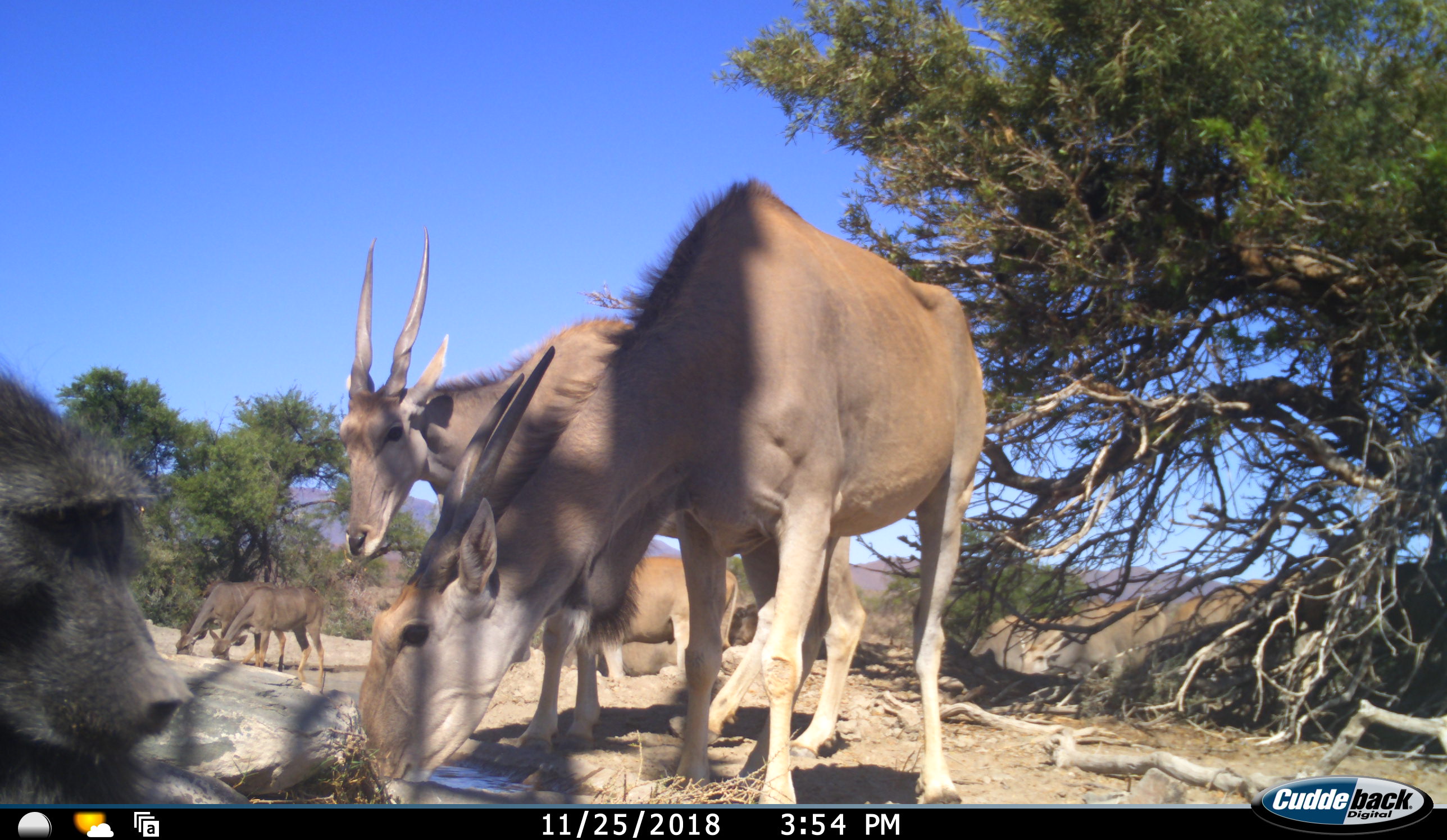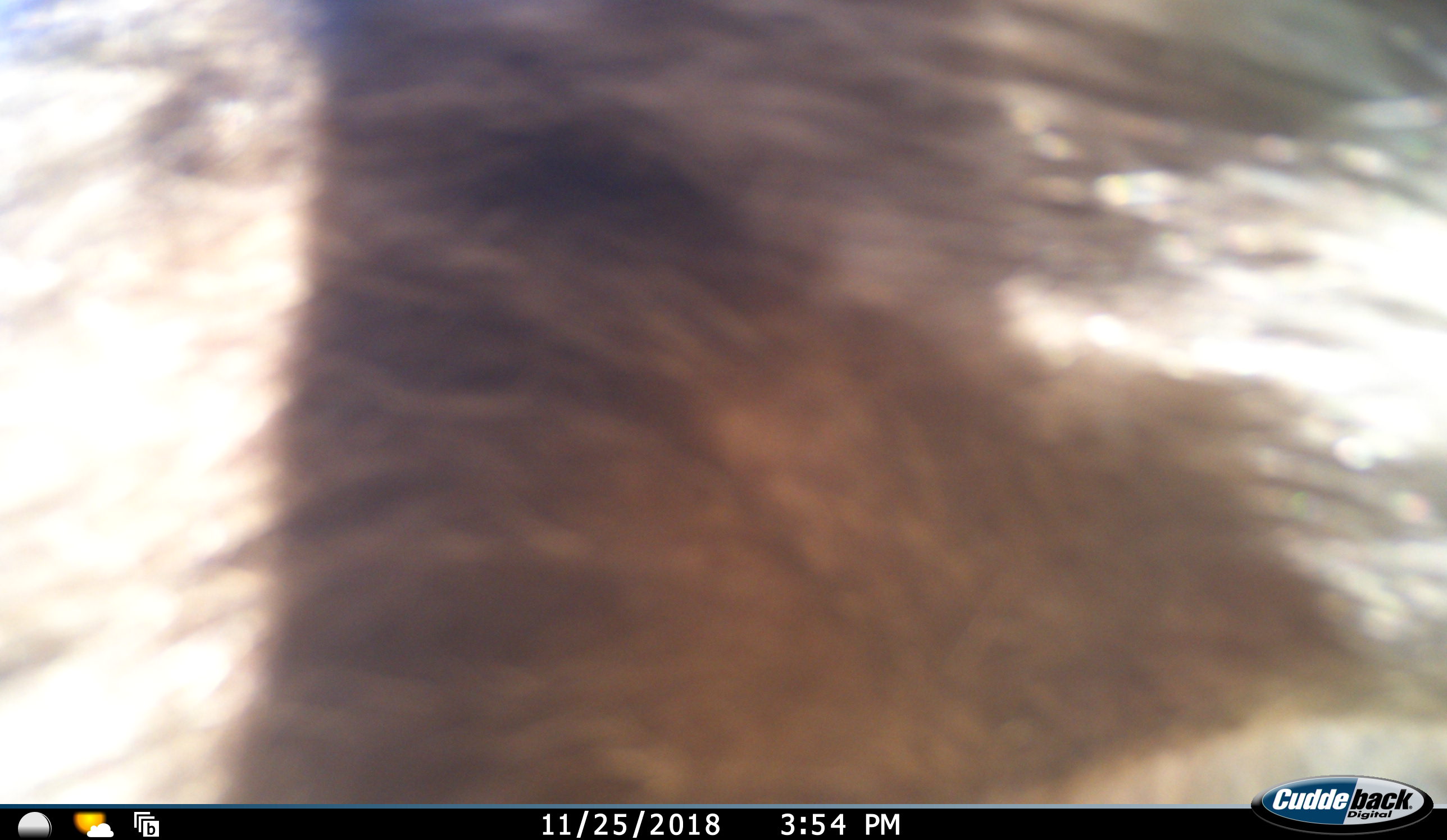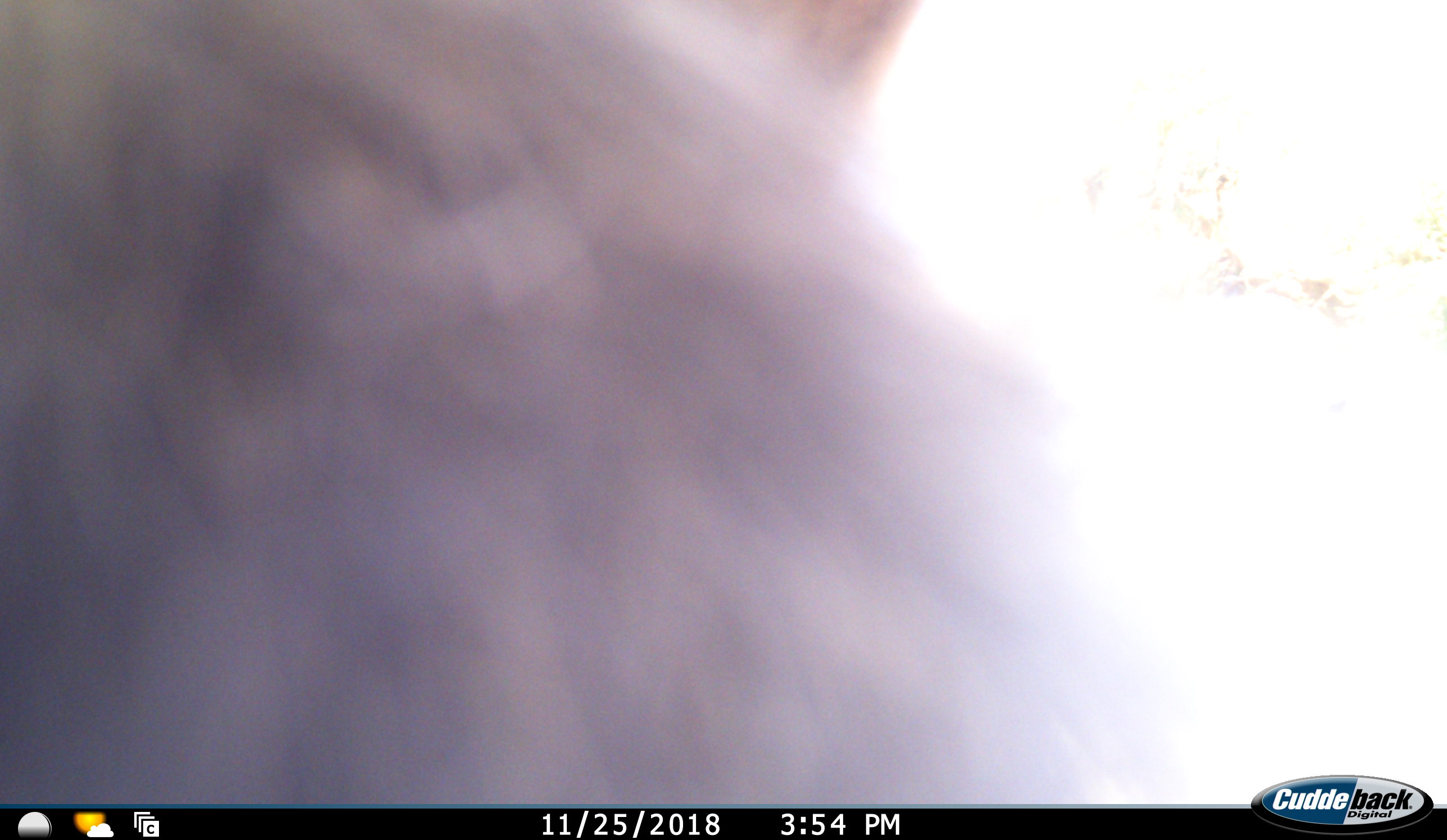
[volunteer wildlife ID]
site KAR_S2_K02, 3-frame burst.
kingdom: Animalia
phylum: Chordata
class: Mammalia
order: Primates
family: Cercopithecidae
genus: Papio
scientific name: Papio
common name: baboon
Baboon (Papio), count 1. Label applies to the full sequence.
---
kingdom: Animalia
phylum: Chordata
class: Mammalia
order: Artiodactyla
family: Bovidae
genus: Tragelaphus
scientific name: Tragelaphus oryx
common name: eland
Eland (Tragelaphus oryx), count 5. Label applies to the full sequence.